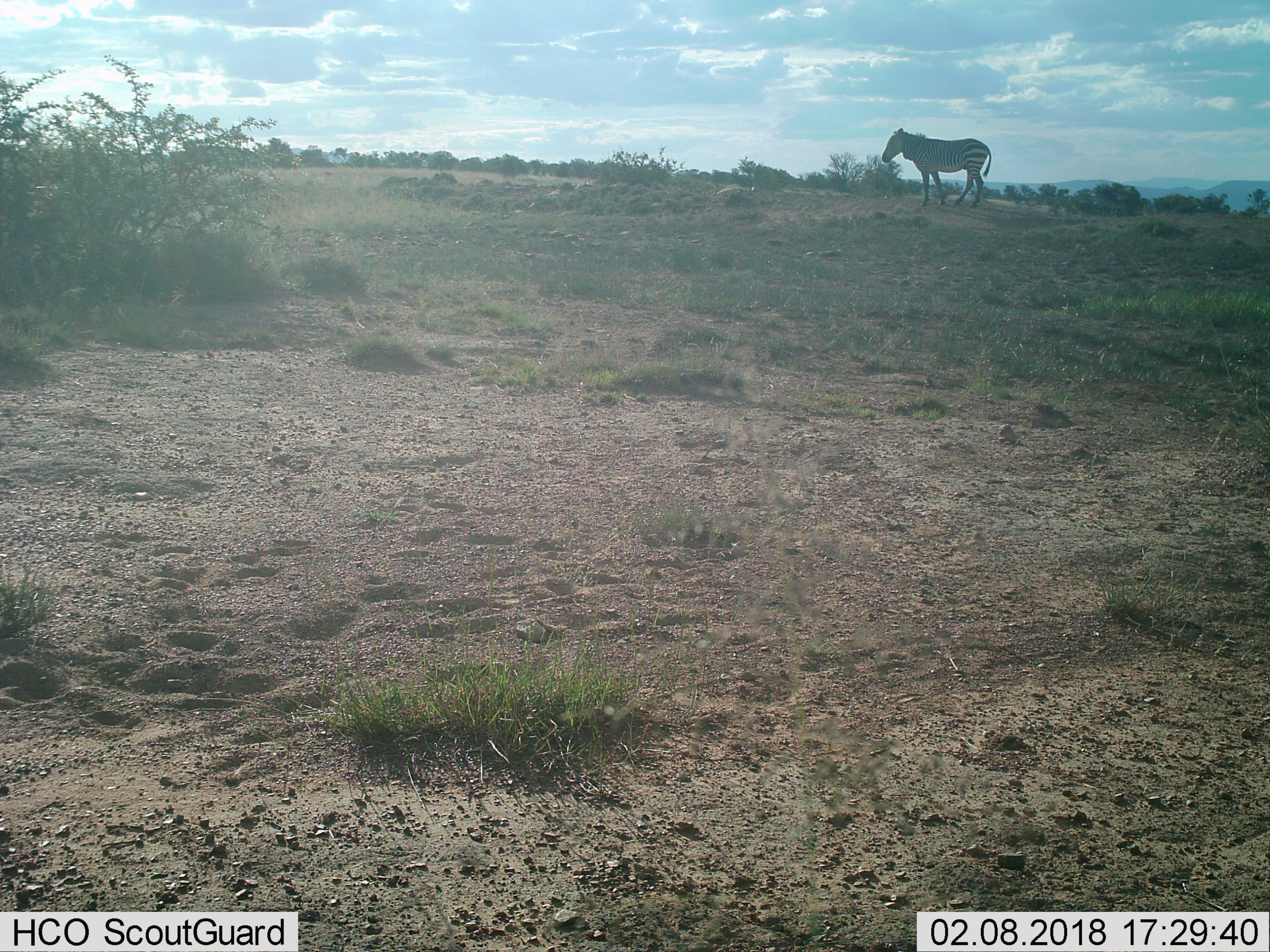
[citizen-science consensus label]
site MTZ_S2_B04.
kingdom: Animalia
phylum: Chordata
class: Mammalia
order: Perissodactyla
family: Equidae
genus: Equus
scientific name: Equus zebra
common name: mountain zebra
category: zebramountain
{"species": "zebramountain (mountain zebra) (Equus zebra)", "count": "1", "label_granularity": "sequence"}